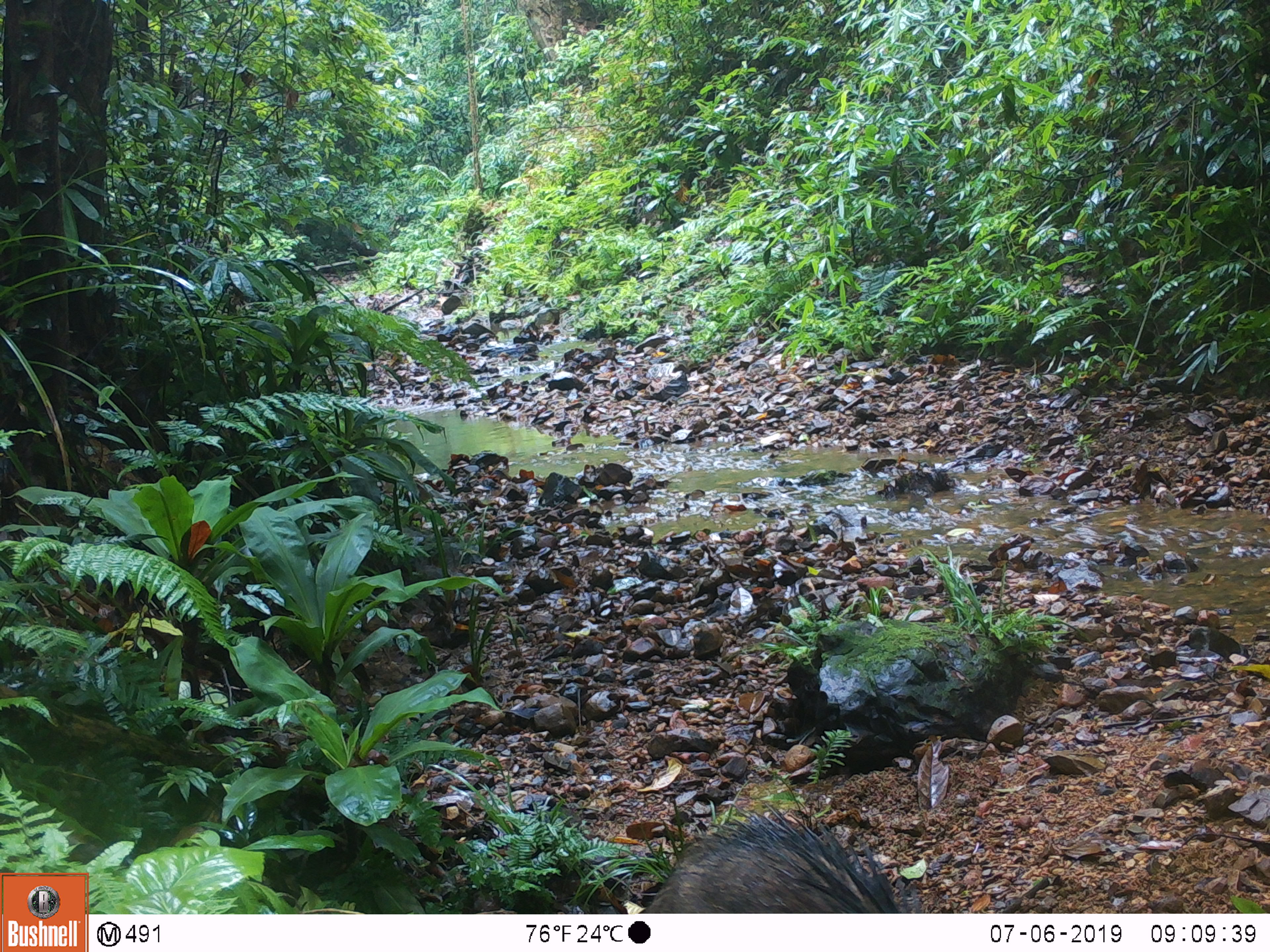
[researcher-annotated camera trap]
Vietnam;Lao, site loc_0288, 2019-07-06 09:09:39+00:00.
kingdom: Animalia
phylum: Chordata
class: Mammalia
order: Artiodactyla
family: Suidae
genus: Sus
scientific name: Sus scrofa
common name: eurasian wild pig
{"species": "eurasian wild pig (Sus scrofa)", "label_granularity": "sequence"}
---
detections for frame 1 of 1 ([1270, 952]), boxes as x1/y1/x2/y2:
eurasian wild pig: 644/802/922/913